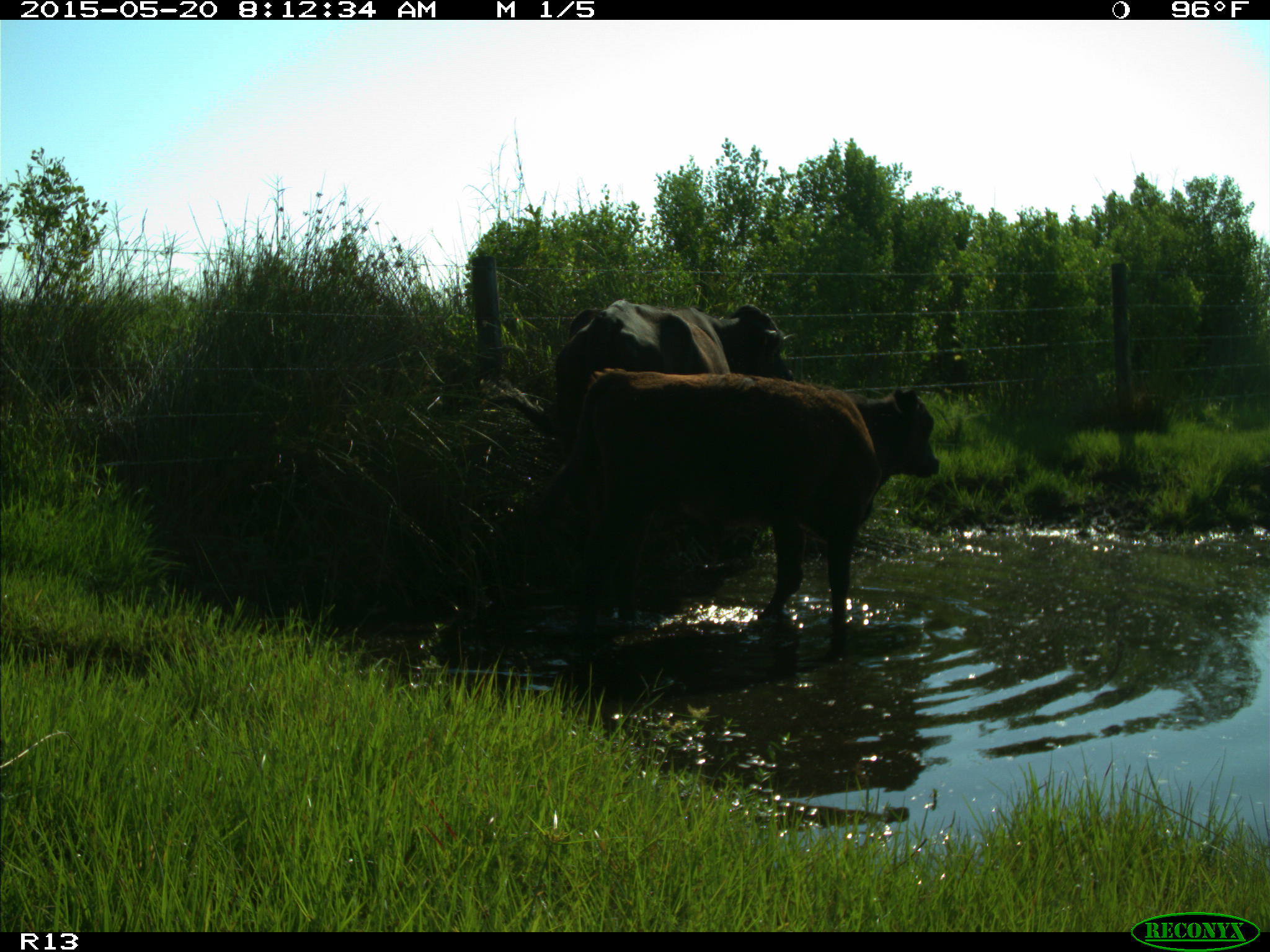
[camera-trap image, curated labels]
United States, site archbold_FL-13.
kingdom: Animalia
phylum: Chordata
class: Mammalia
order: Artiodactyla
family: Bovidae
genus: Bos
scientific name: Bos taurus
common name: domestic cow